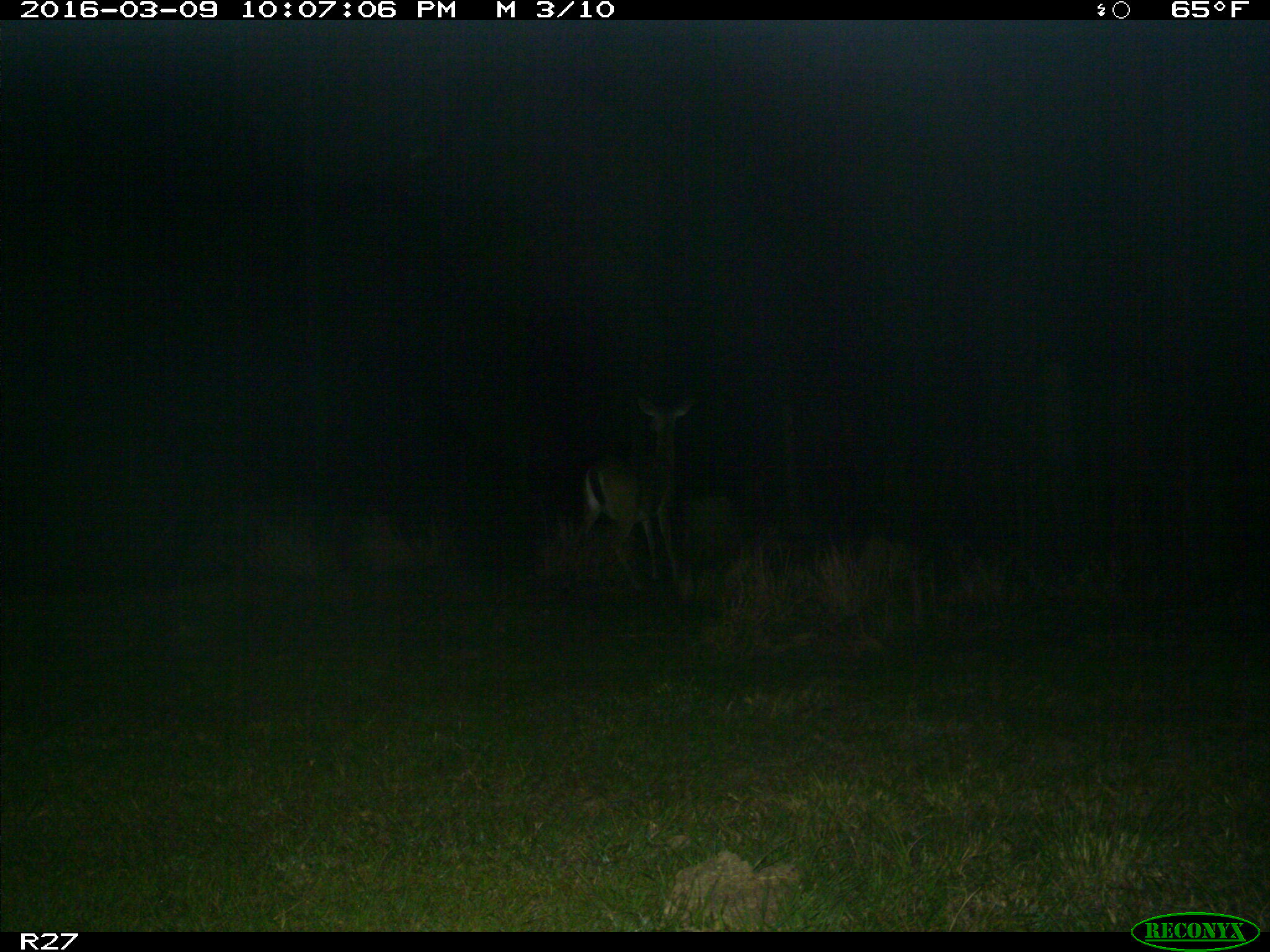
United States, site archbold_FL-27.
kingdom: Animalia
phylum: Chordata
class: Mammalia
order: Artiodactyla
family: Cervidae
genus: Odocoileus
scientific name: Odocoileus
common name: deer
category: unidentified deer